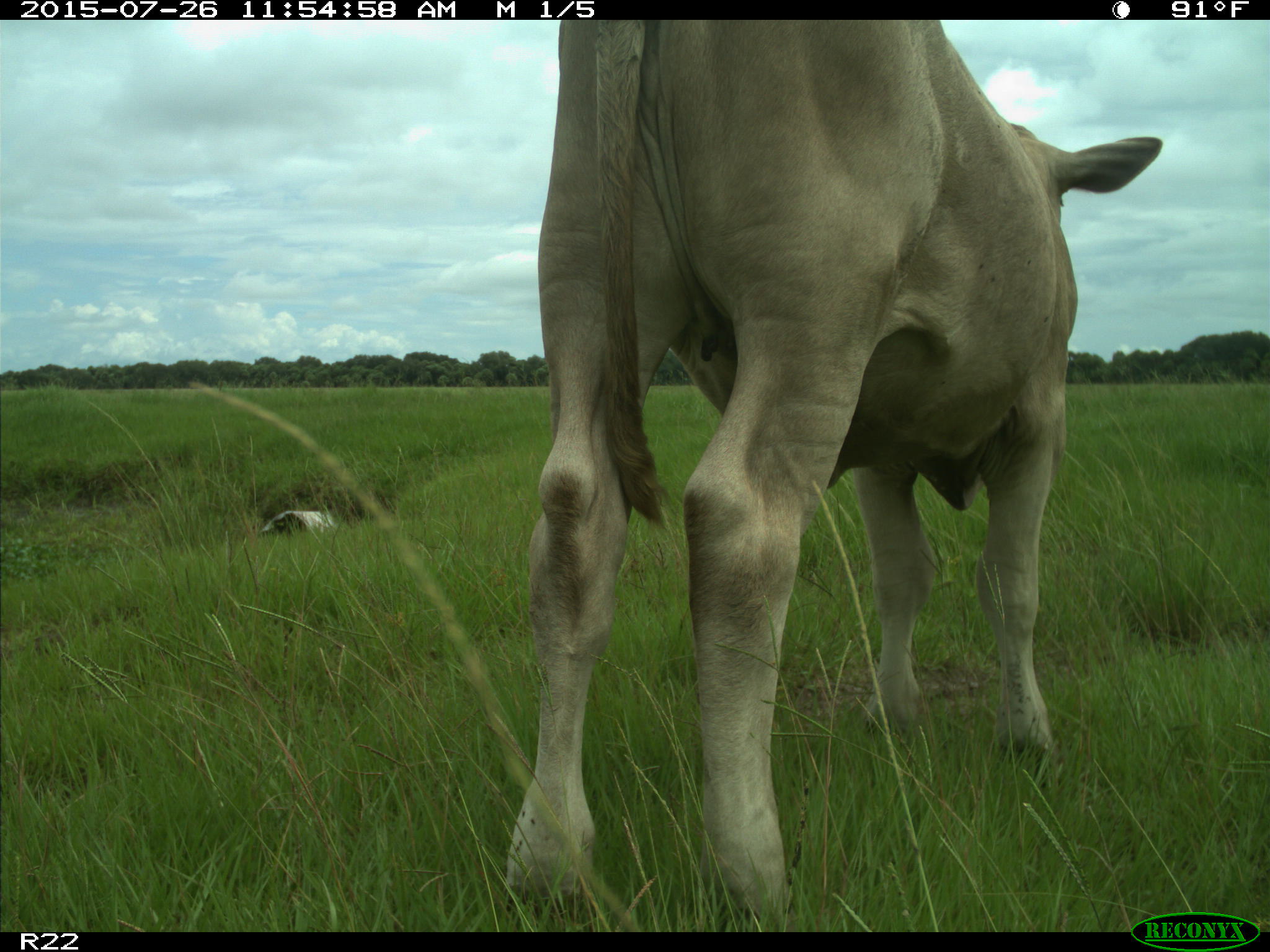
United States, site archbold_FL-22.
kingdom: Animalia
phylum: Chordata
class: Mammalia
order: Artiodactyla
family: Bovidae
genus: Bos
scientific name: Bos taurus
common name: domestic cow